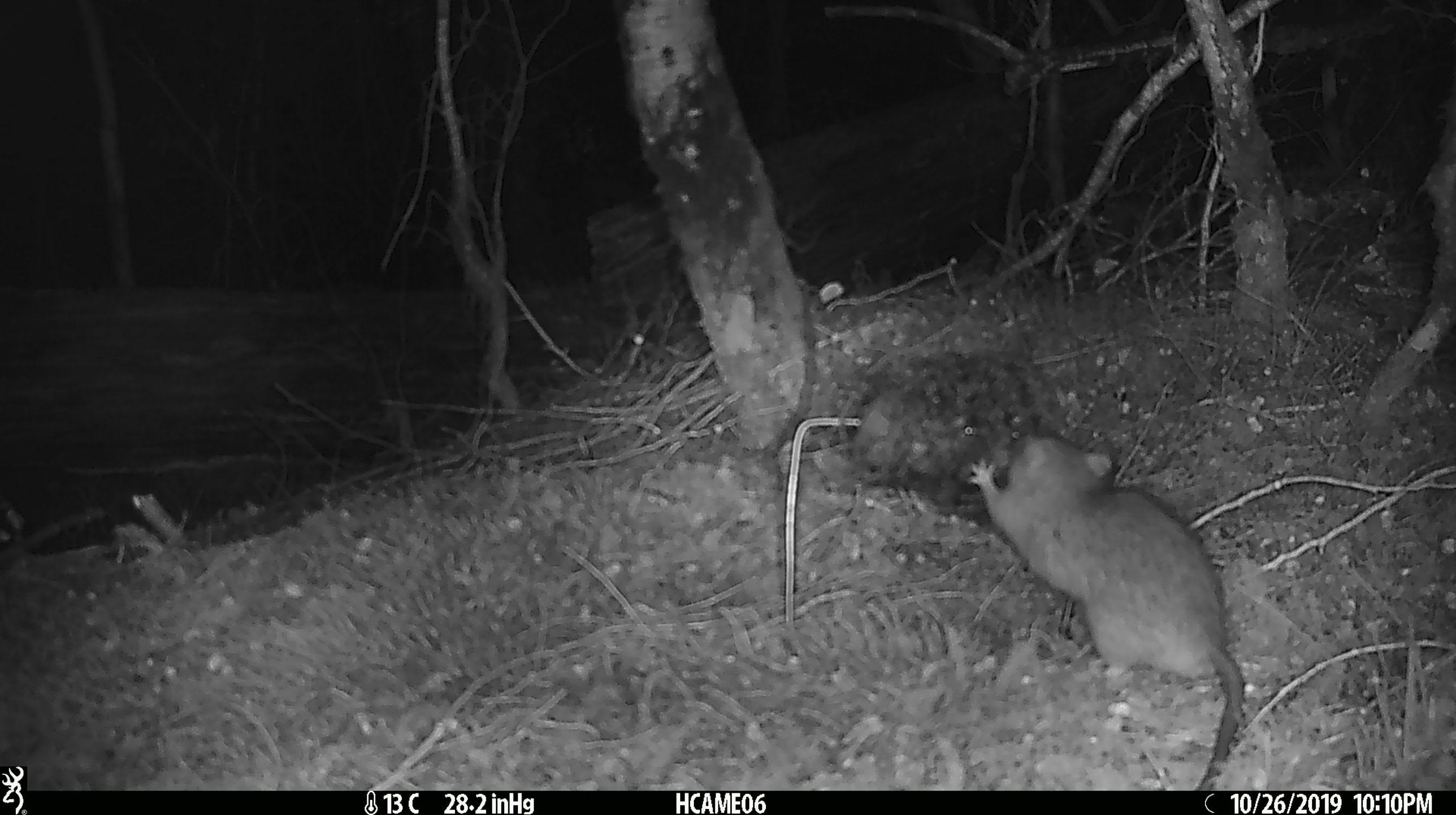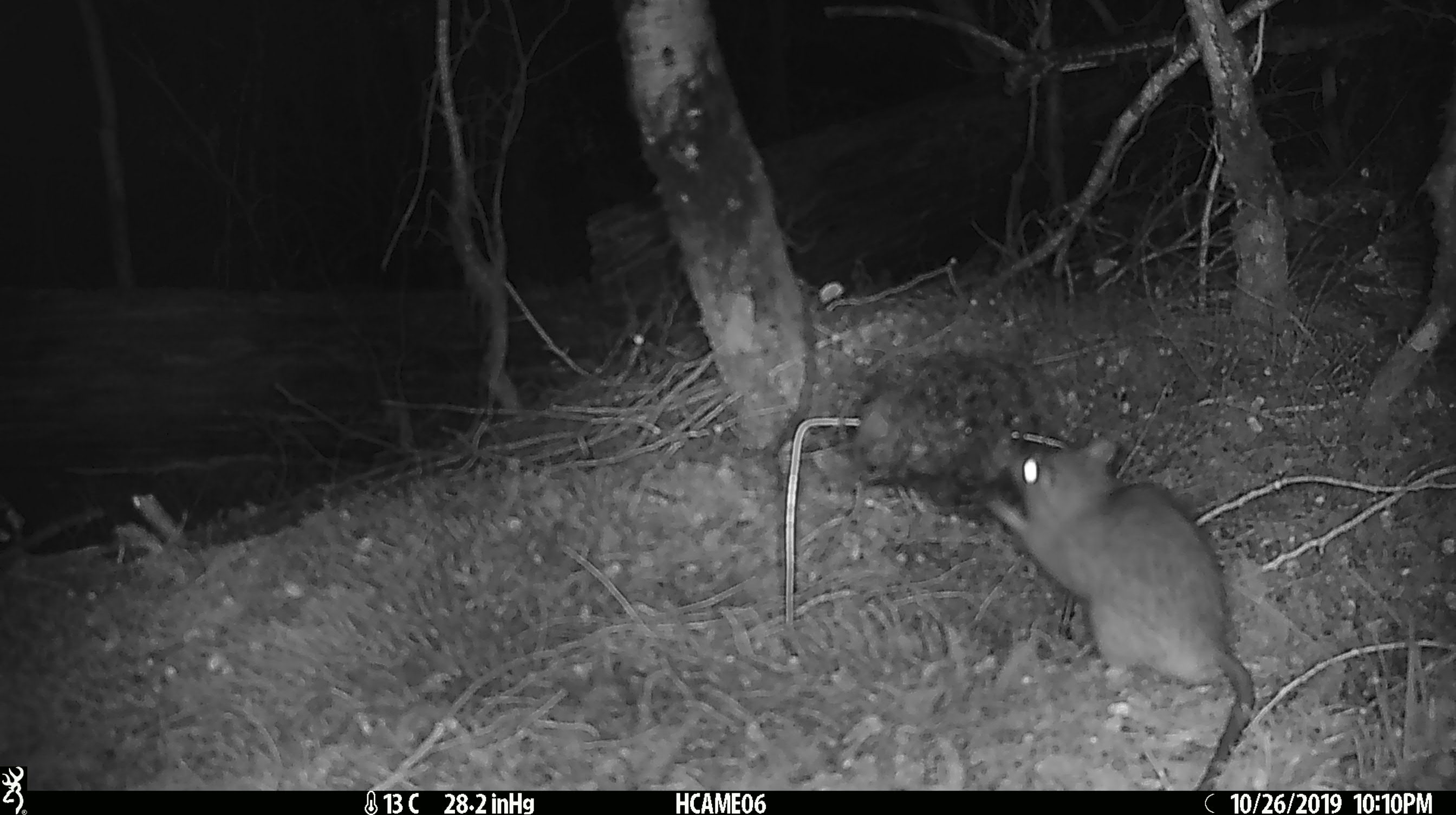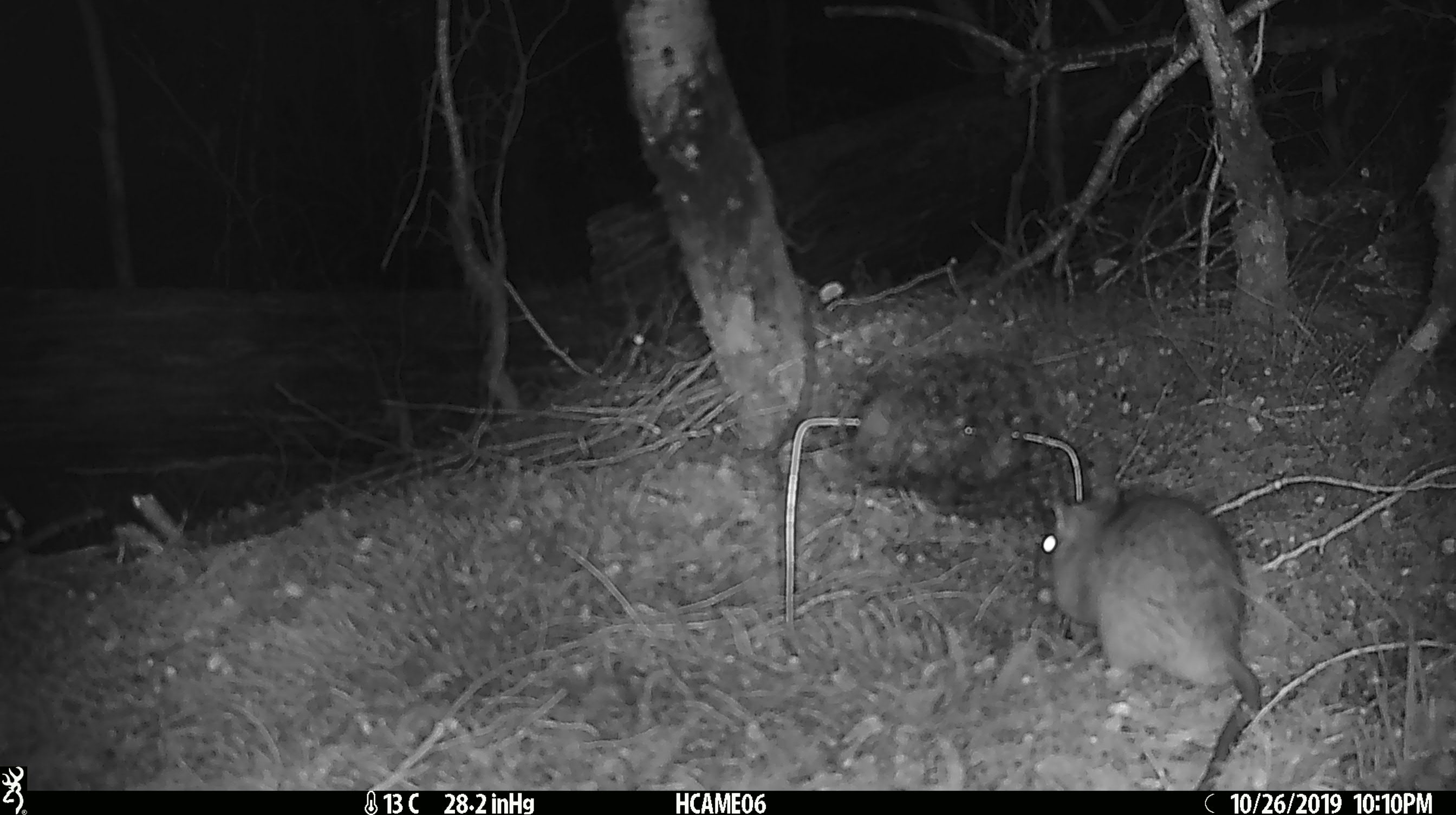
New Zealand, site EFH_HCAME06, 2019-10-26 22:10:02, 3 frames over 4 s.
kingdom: Animalia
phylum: Chordata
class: Mammalia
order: Rodentia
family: Muridae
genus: Rattus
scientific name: Rattus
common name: rat